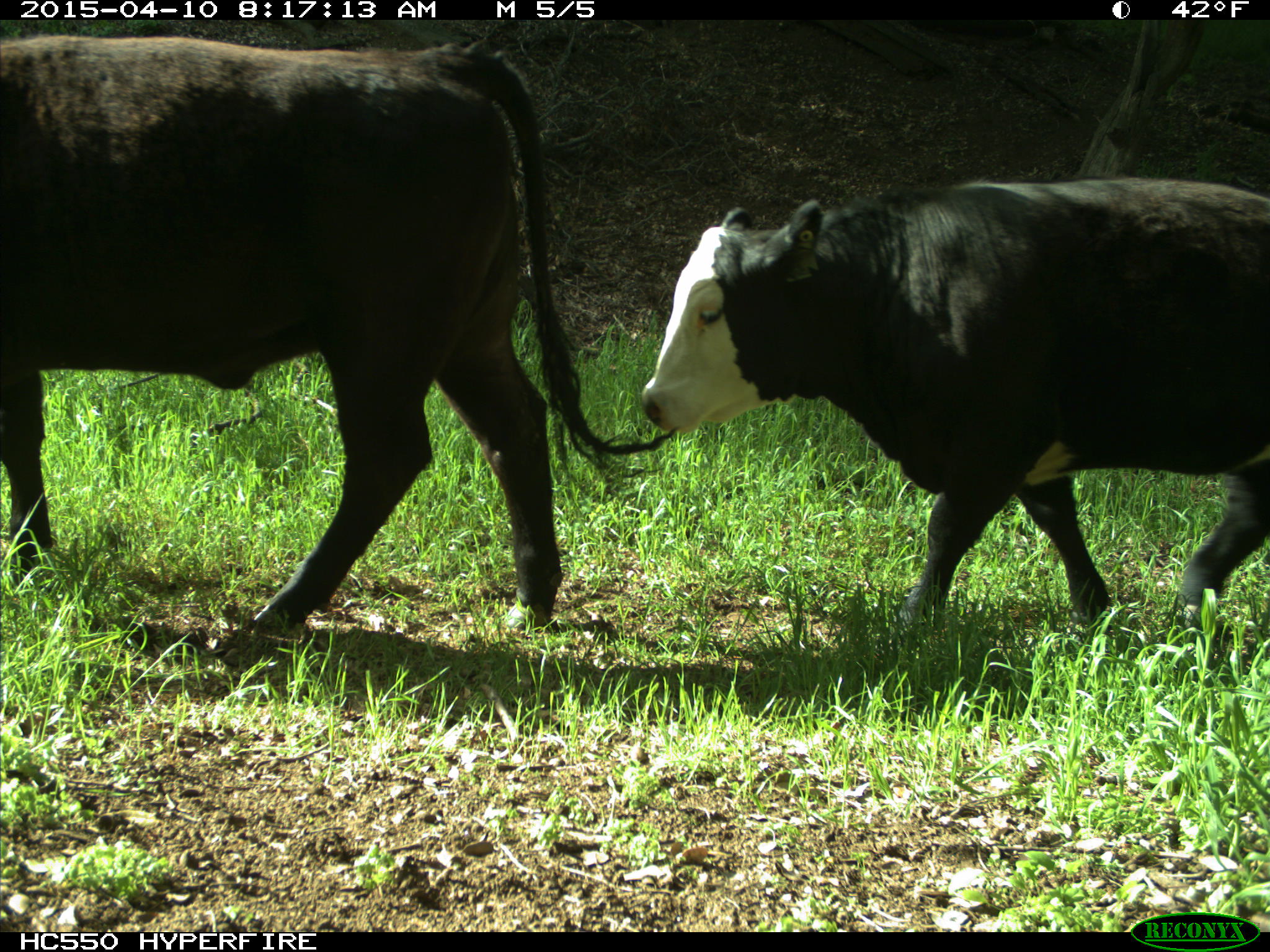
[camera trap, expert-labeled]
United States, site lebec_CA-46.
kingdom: Animalia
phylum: Chordata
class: Mammalia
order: Artiodactyla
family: Bovidae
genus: Bos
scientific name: Bos taurus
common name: domestic cow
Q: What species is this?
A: Bos taurus (domestic cow).